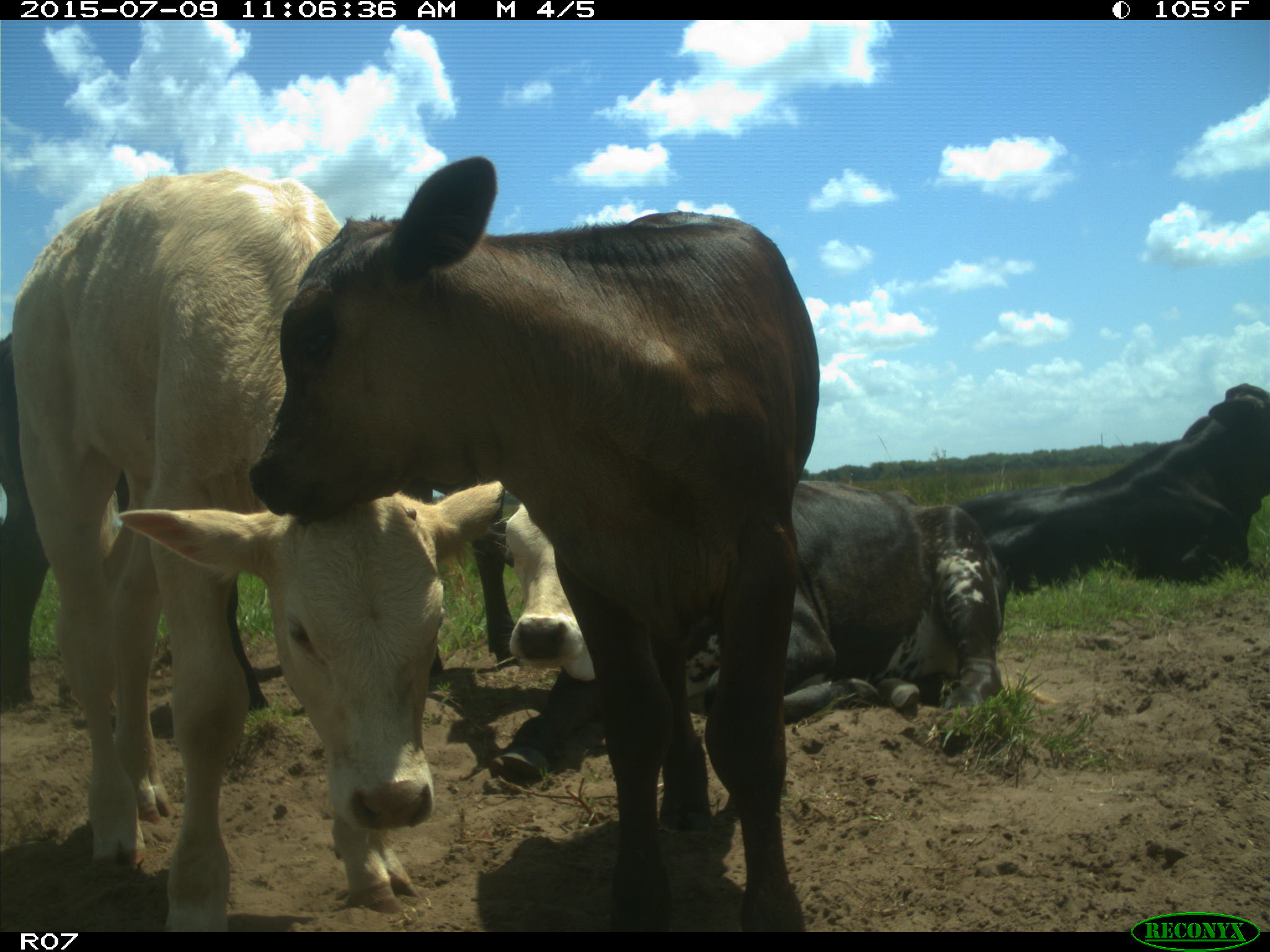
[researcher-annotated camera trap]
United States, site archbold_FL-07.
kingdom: Animalia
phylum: Chordata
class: Mammalia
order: Artiodactyla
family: Bovidae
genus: Bos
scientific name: Bos taurus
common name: domestic cow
Bos taurus (domestic cow).